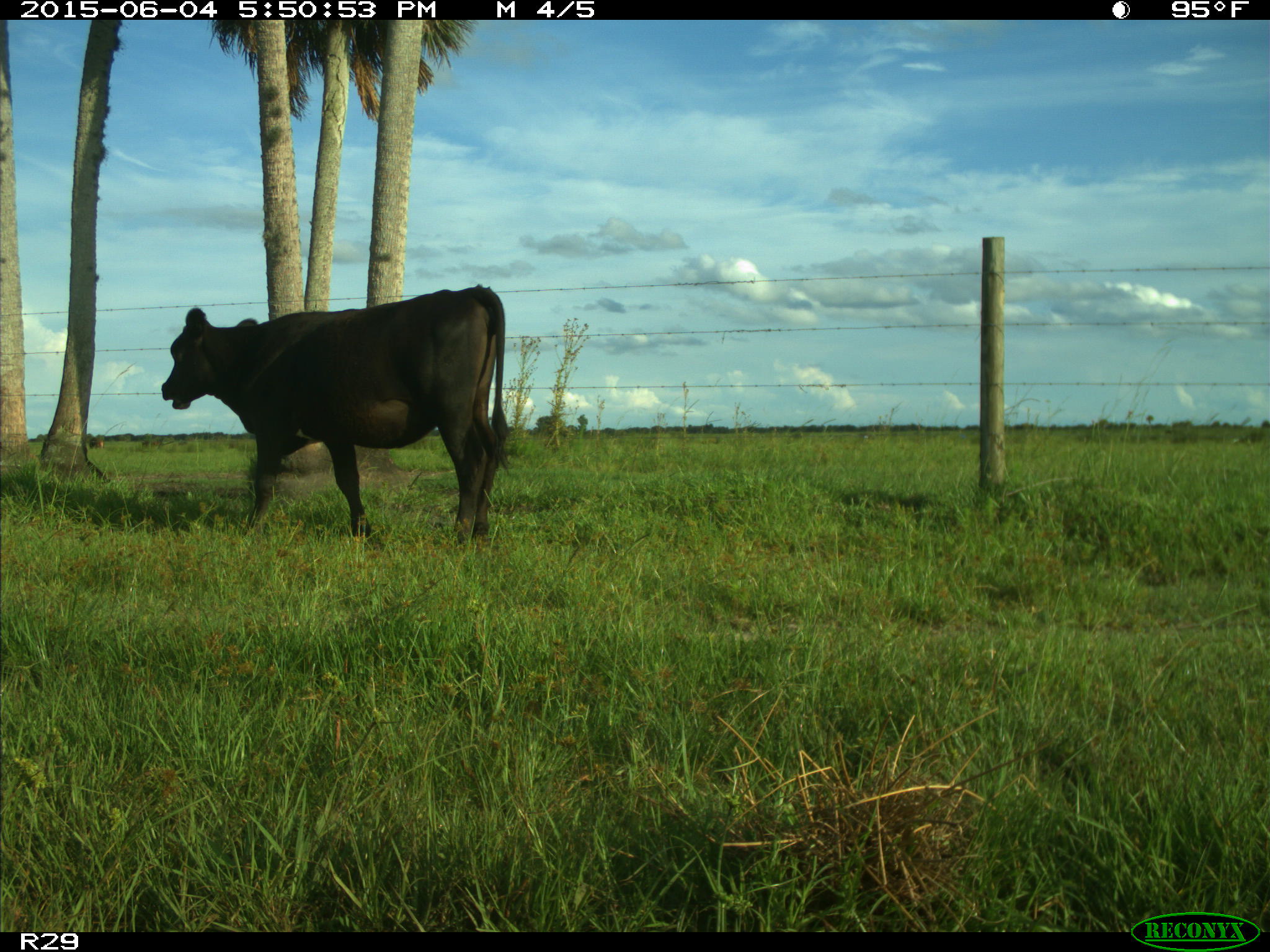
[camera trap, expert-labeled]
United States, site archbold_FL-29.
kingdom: Animalia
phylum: Chordata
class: Mammalia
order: Artiodactyla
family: Bovidae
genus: Bos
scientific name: Bos taurus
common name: domestic cow